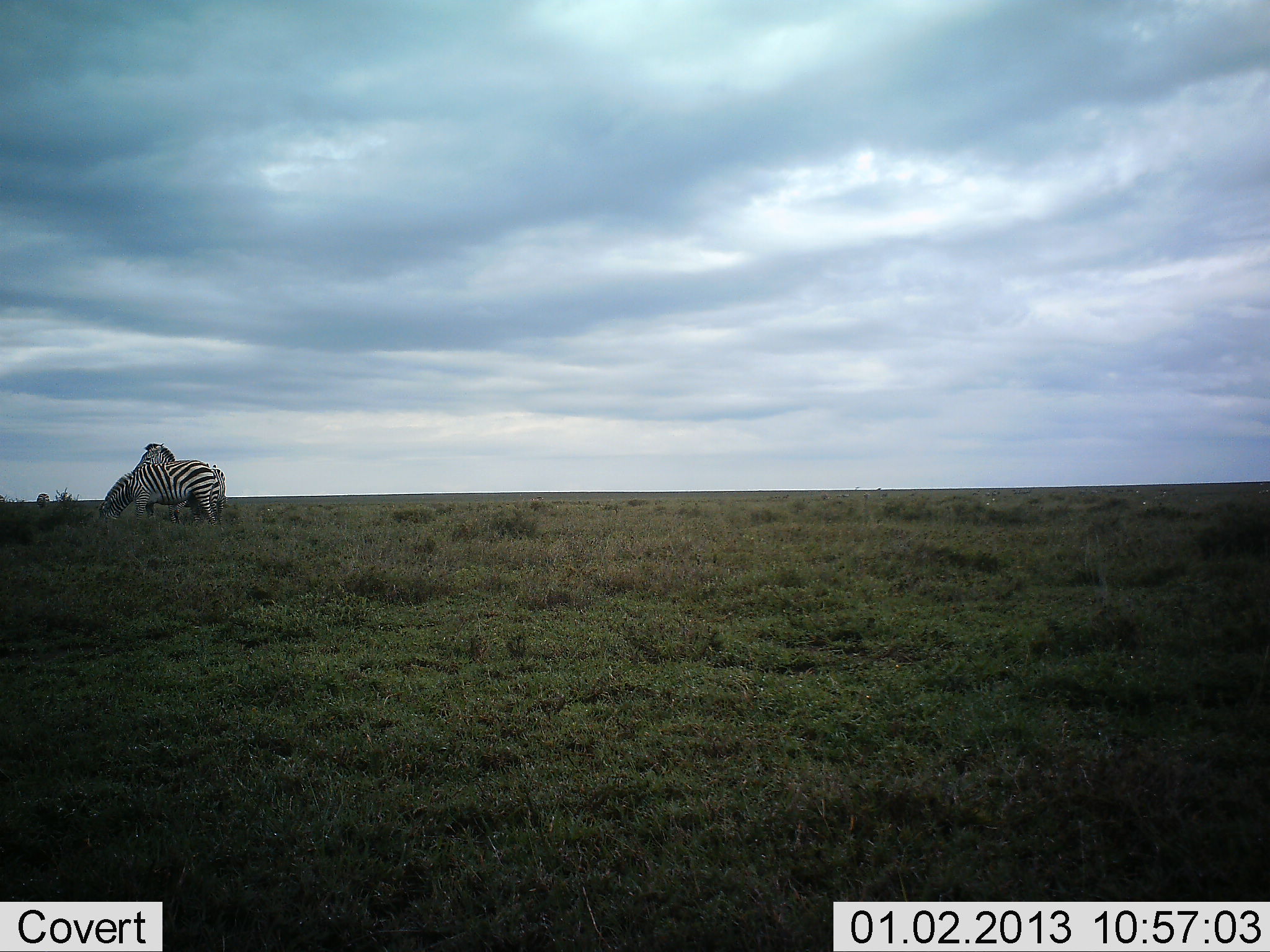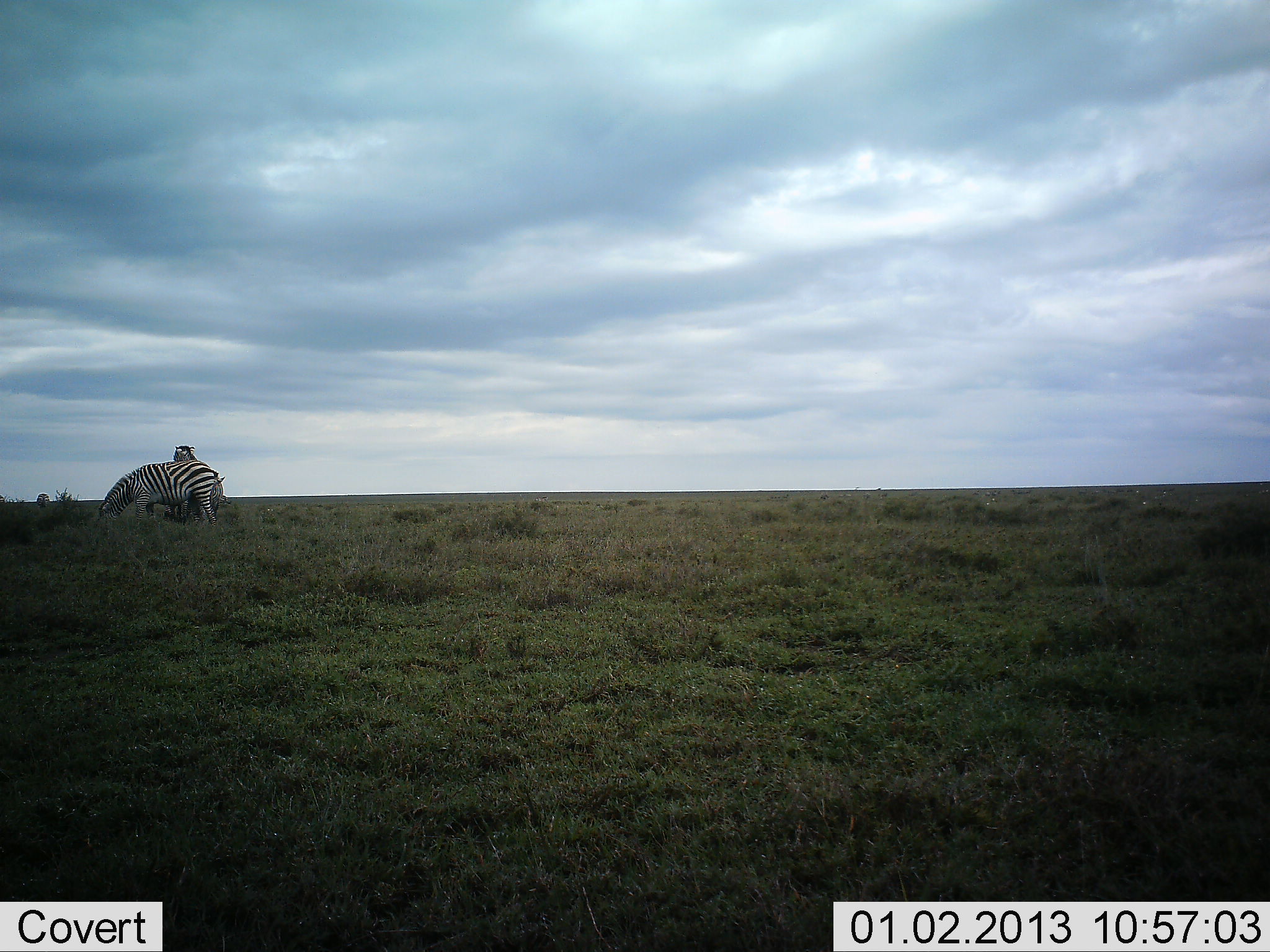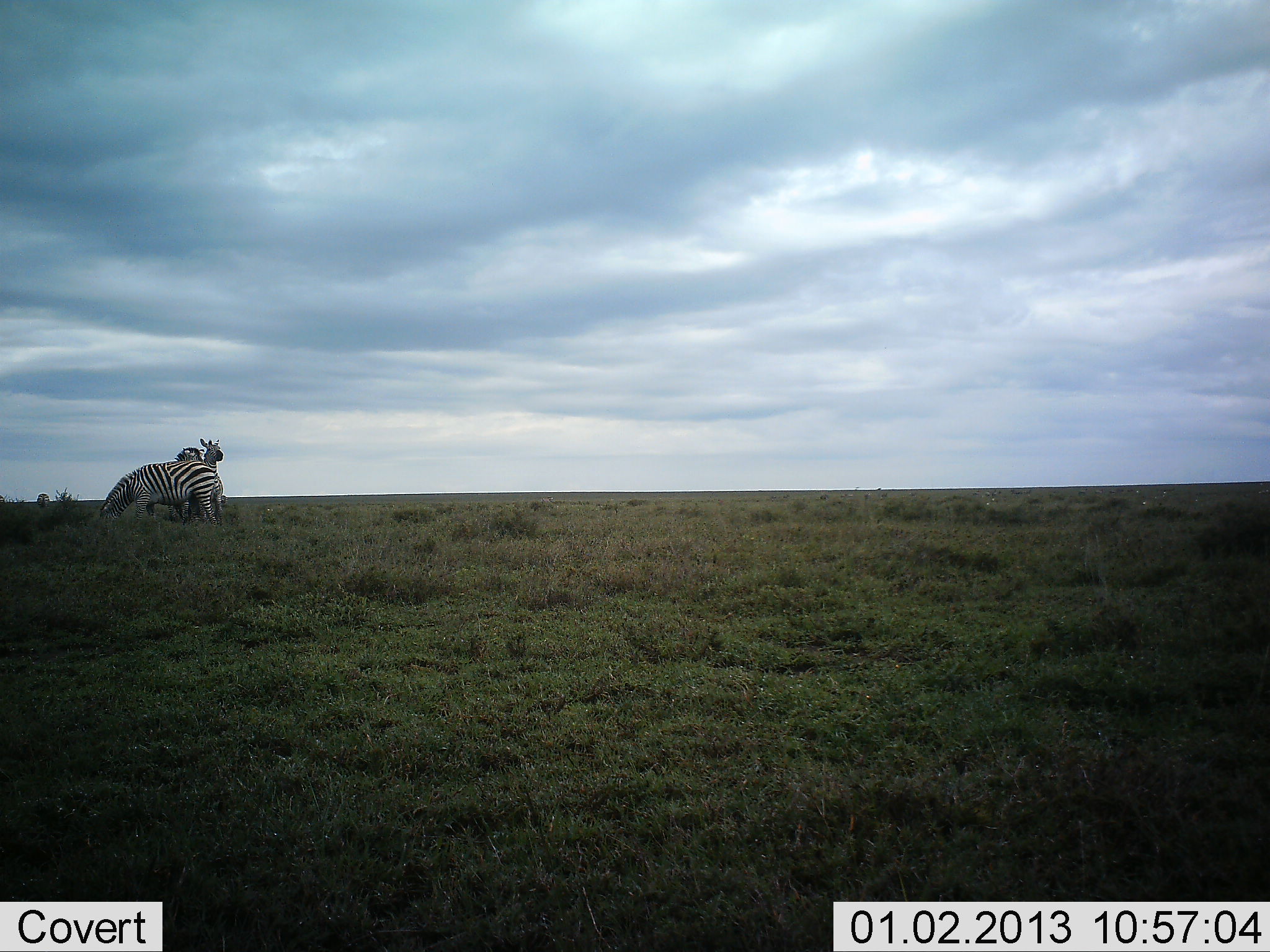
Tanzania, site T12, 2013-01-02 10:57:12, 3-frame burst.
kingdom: Animalia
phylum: Chordata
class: Mammalia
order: Perissodactyla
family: Equidae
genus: Equus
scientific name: Equus quagga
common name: plains zebra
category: zebra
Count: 2.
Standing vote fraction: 60%.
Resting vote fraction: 0%.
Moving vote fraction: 30%.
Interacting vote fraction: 40%.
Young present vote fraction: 0%.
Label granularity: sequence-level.